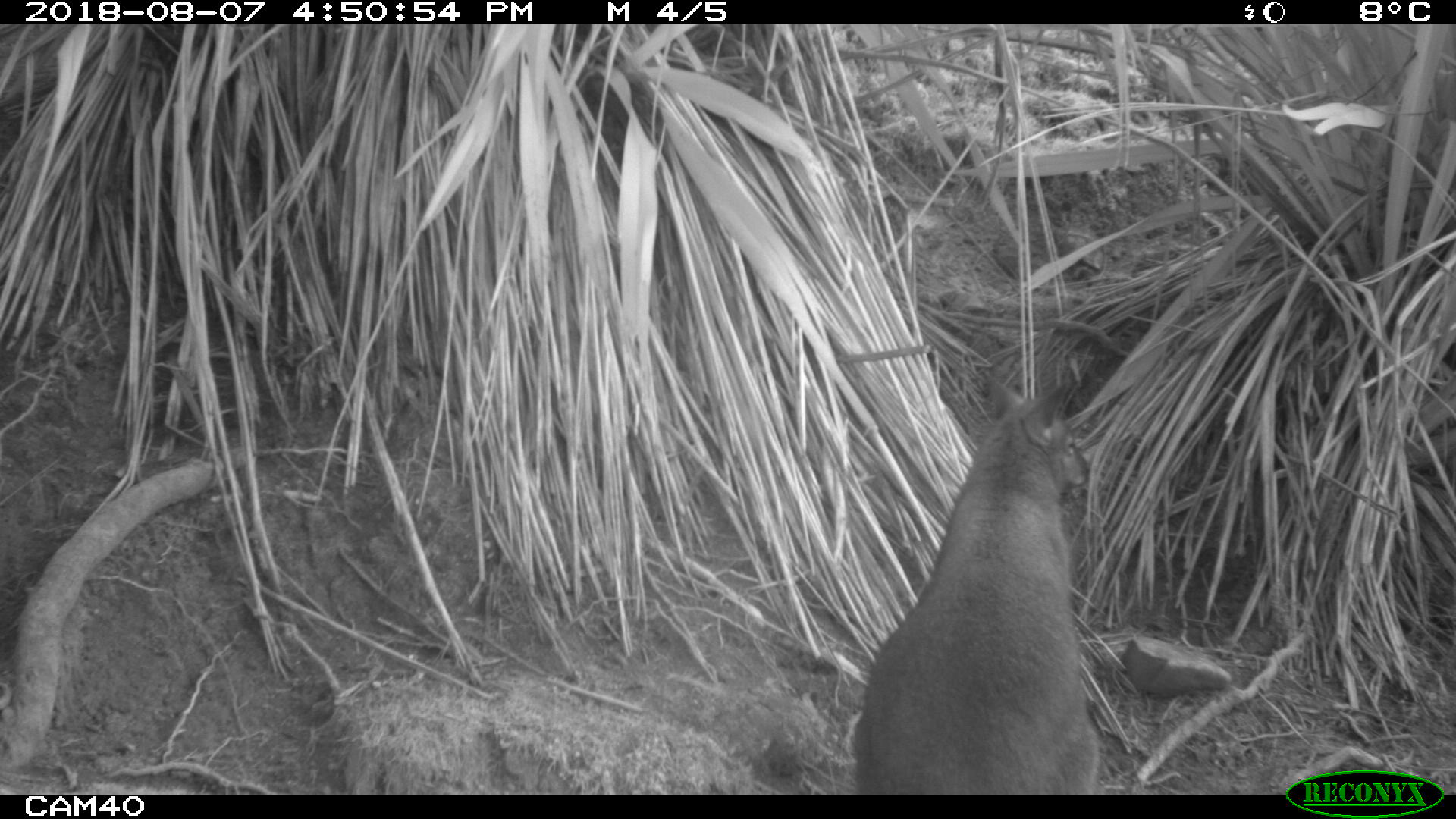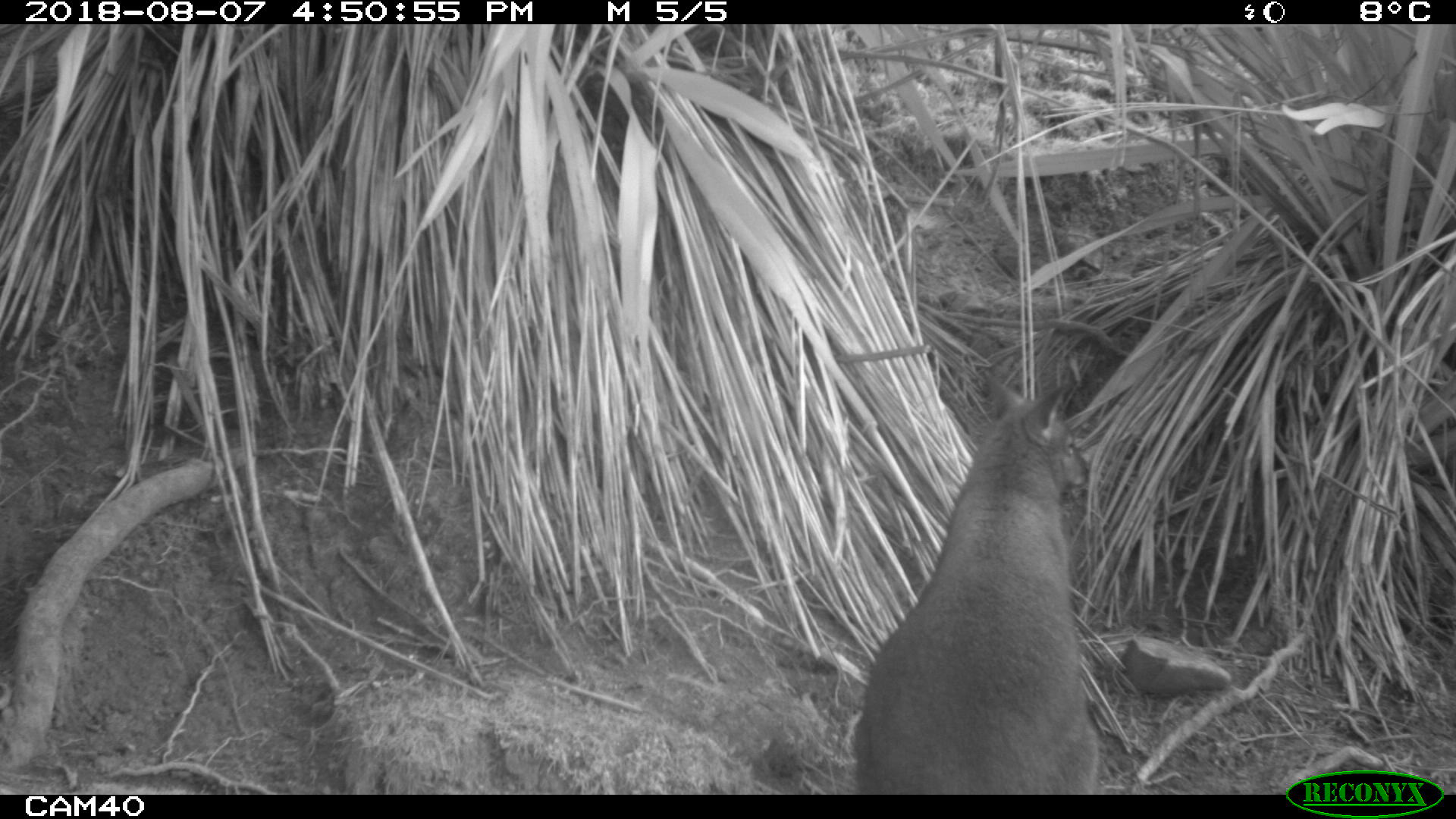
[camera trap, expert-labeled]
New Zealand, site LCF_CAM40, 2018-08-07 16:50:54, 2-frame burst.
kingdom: Animalia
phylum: Chordata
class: Mammalia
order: Diprotodontia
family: Macropodidae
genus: Notamacropus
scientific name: Notamacropus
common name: wallaby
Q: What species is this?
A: Wallaby (Notamacropus).